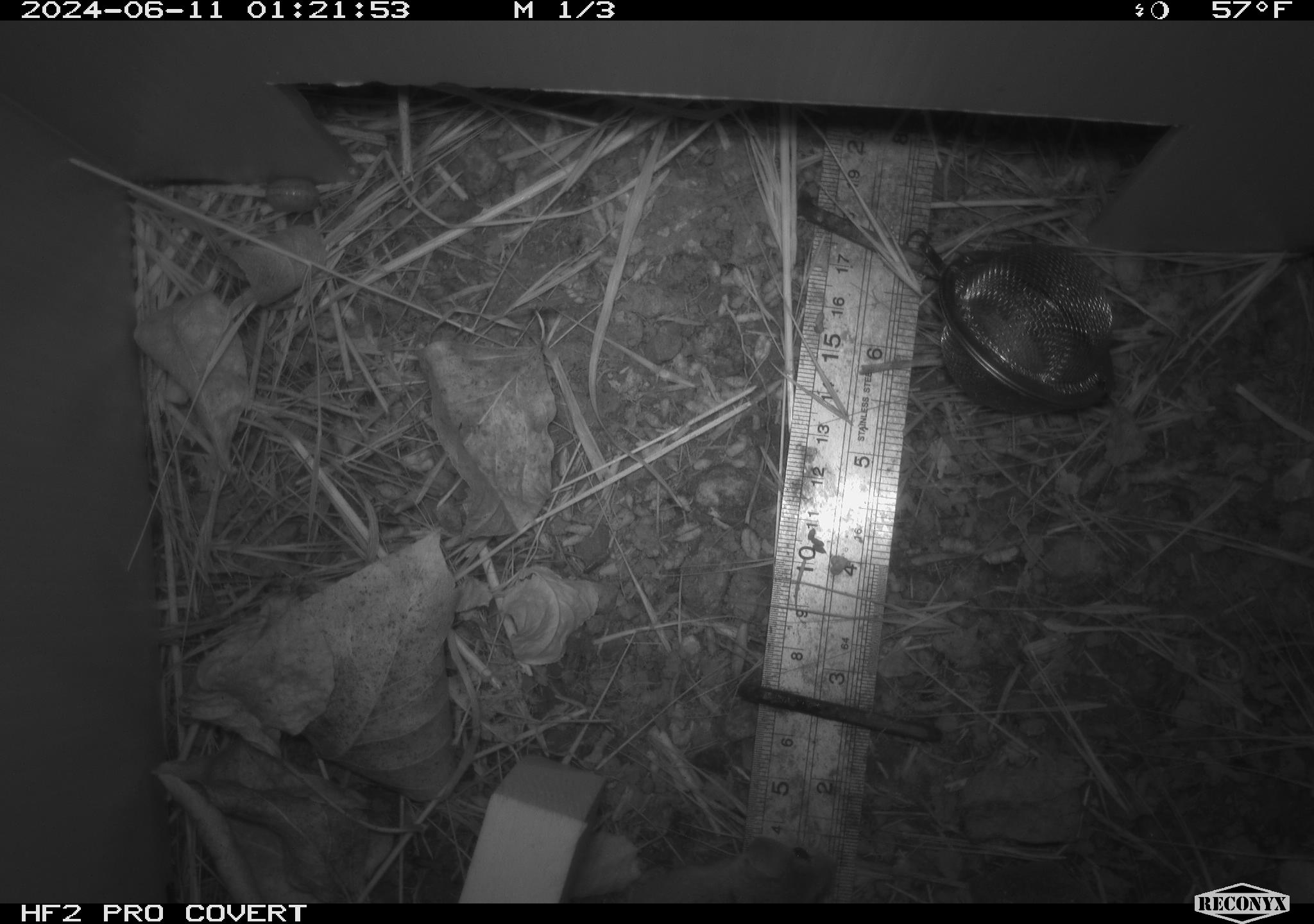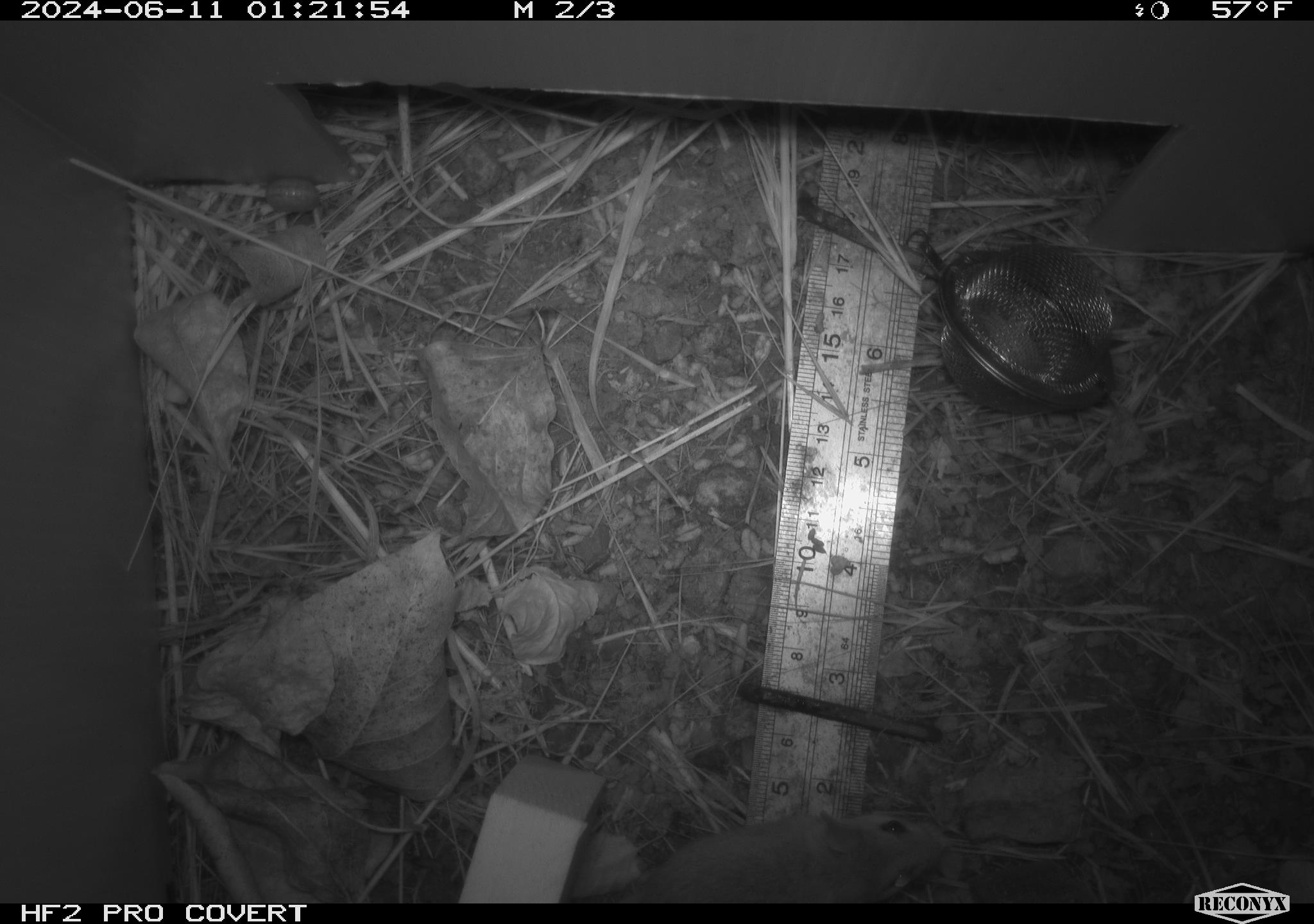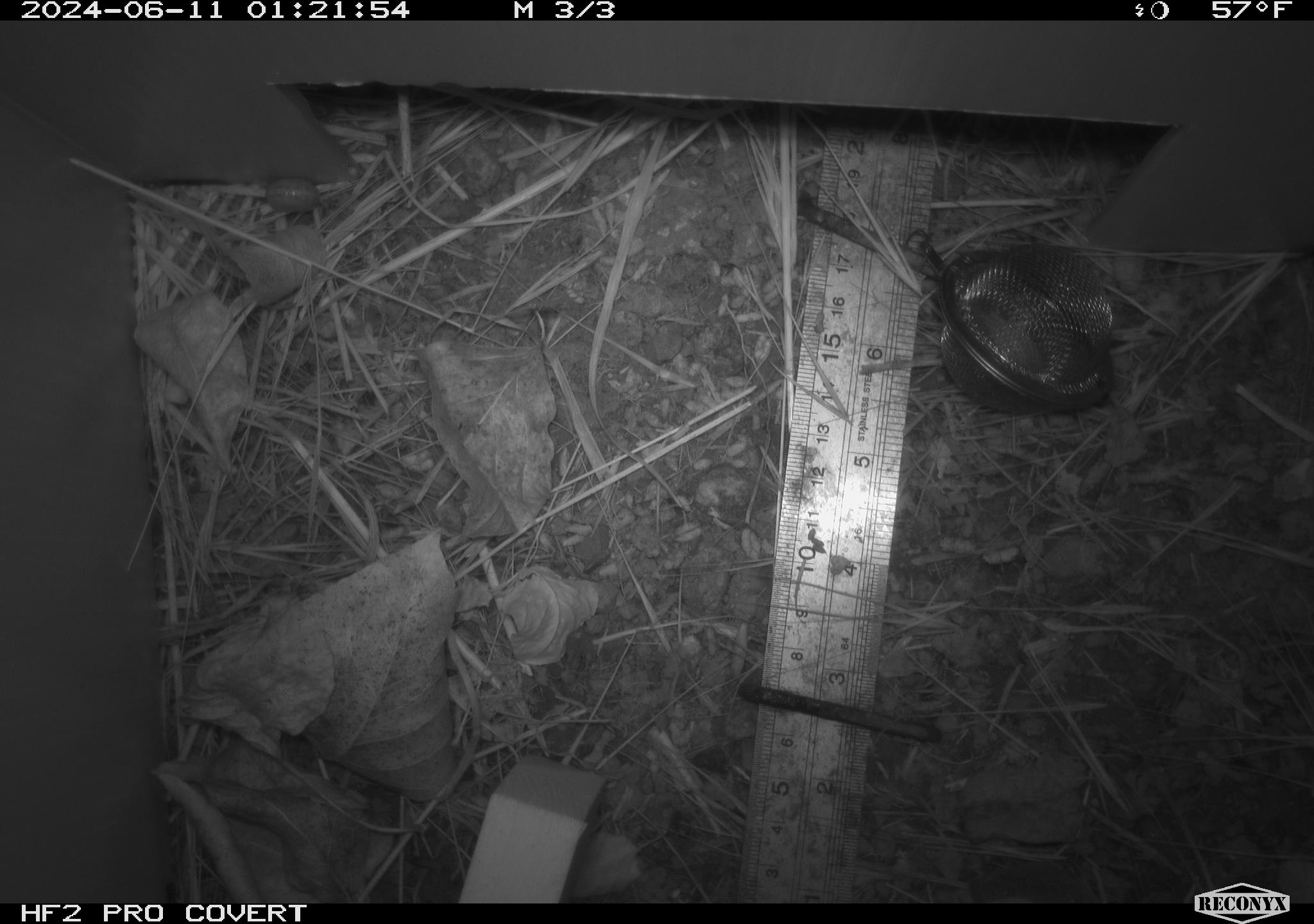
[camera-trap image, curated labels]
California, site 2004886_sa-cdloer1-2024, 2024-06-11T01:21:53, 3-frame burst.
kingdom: Animalia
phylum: Chordata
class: Mammalia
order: Rodentia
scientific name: Rodentia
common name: mouse species